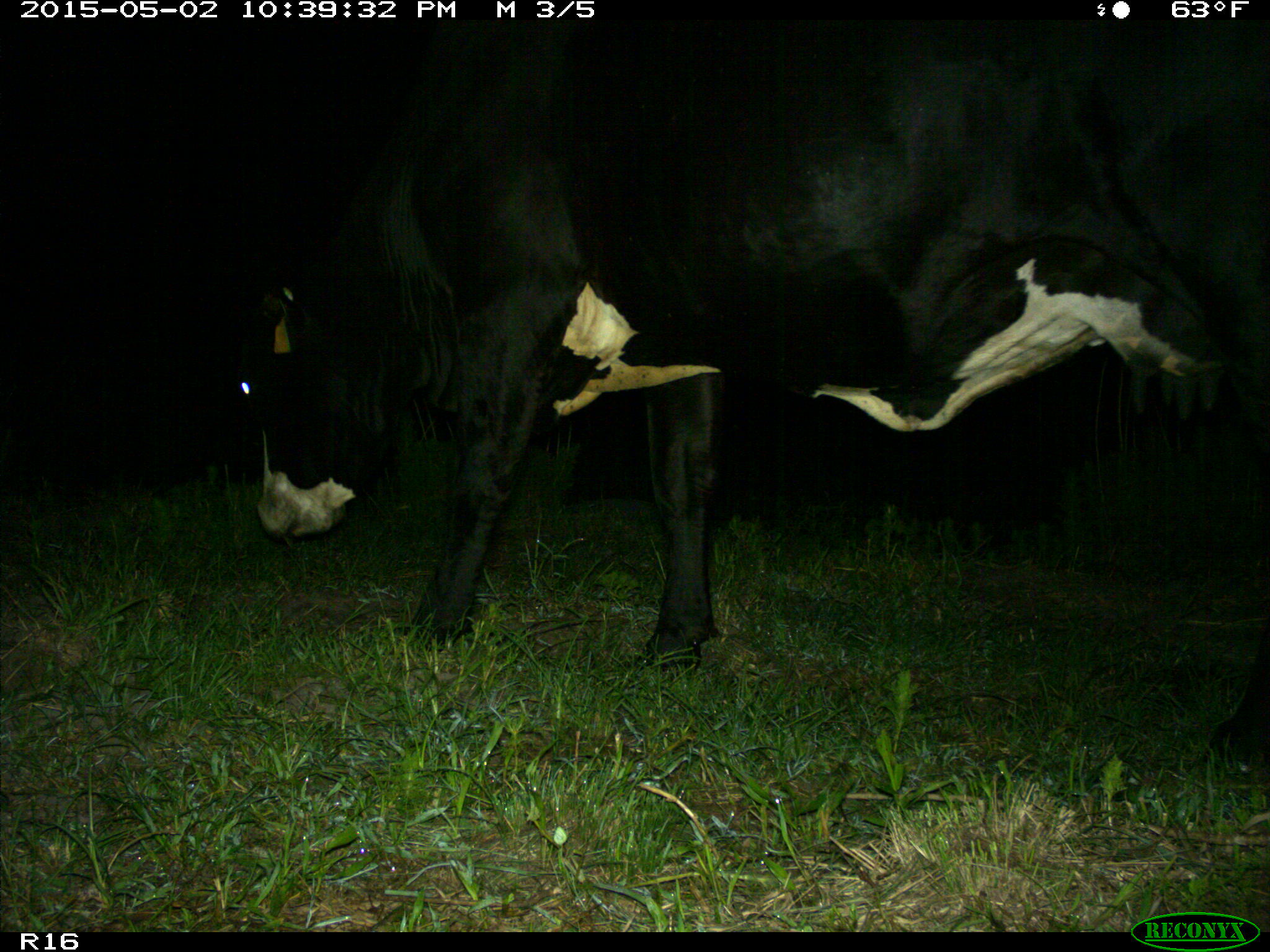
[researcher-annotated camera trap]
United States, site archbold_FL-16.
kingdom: Animalia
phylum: Chordata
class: Mammalia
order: Artiodactyla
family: Bovidae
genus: Bos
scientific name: Bos taurus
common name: domestic cow